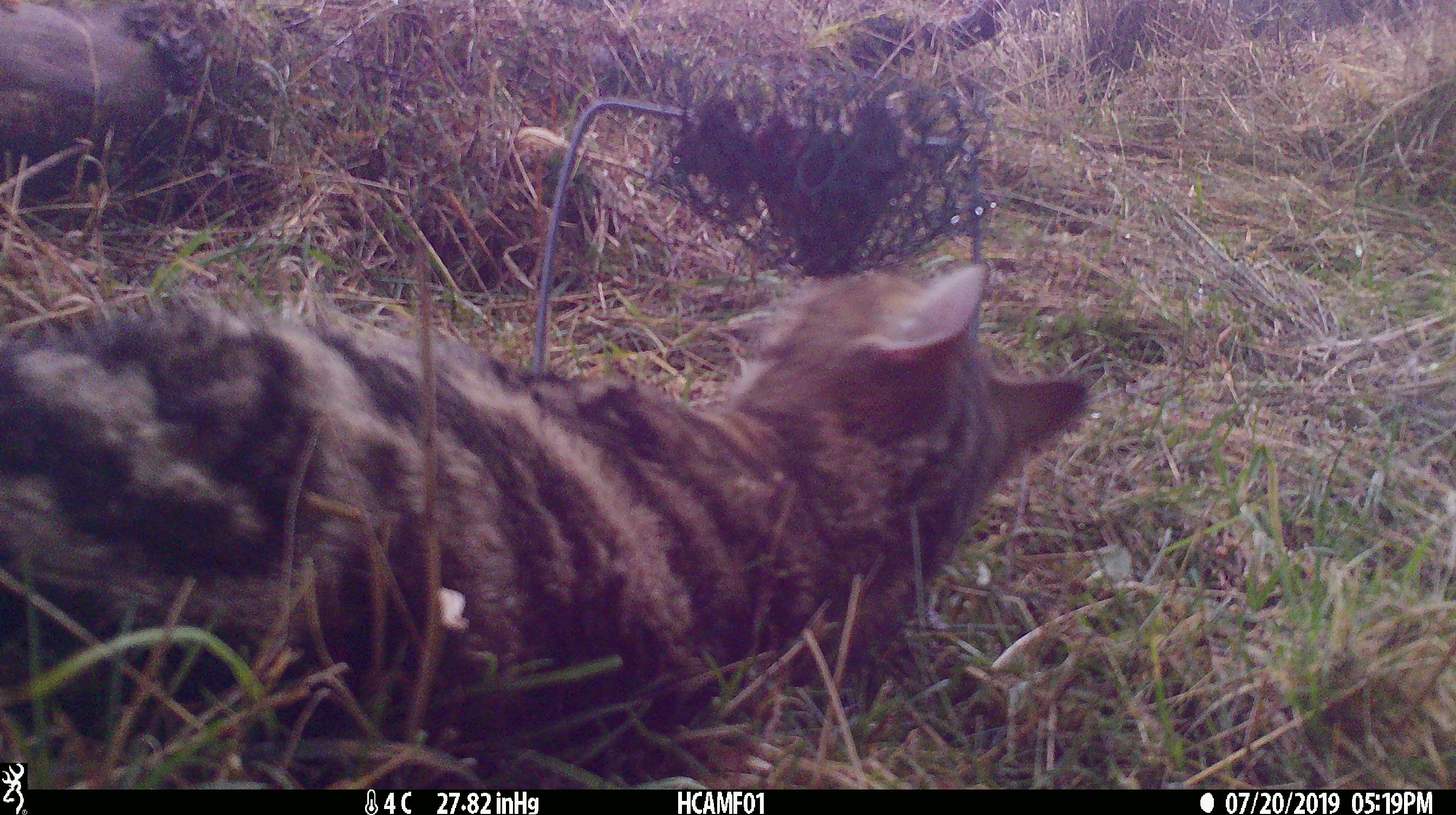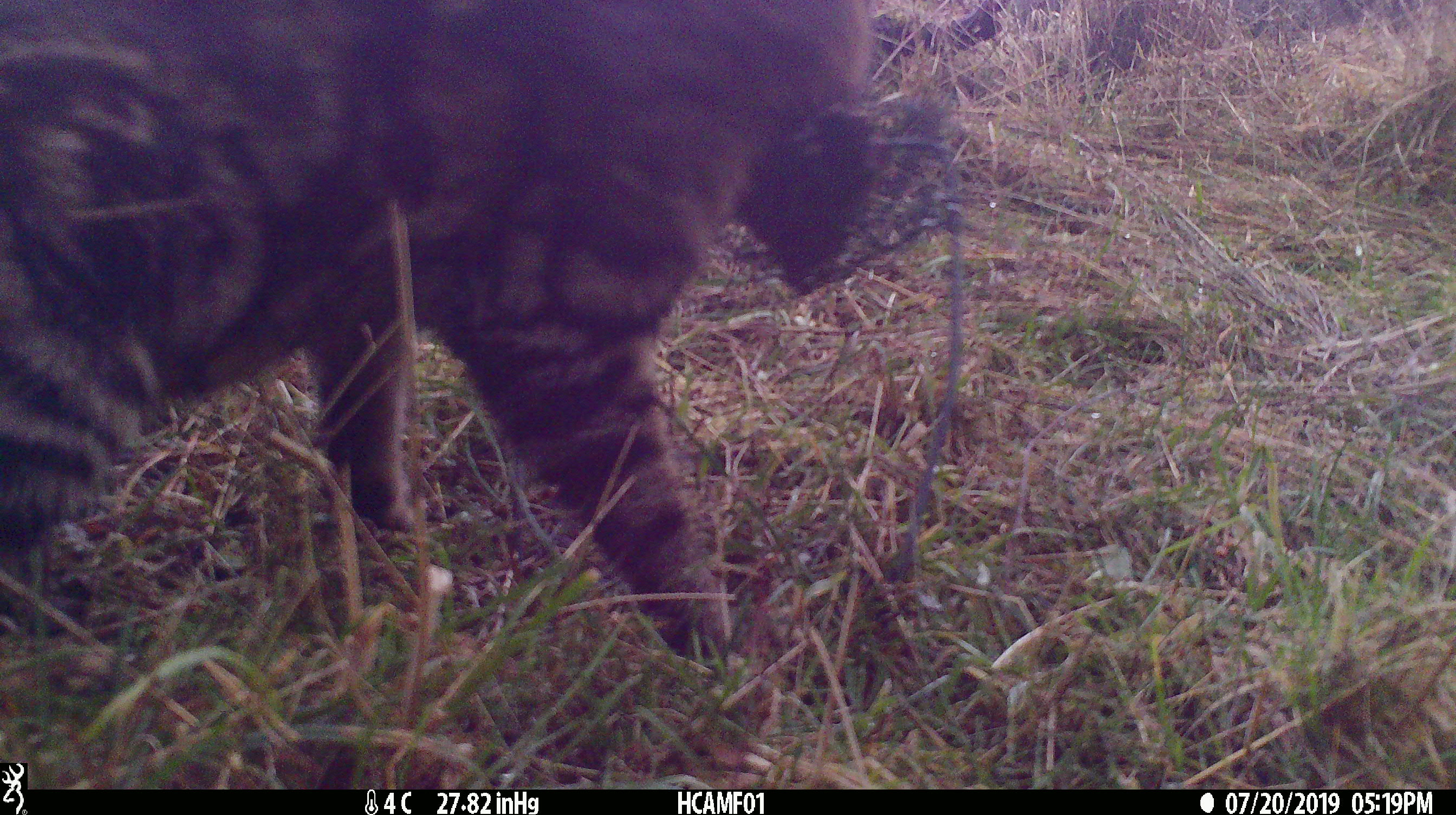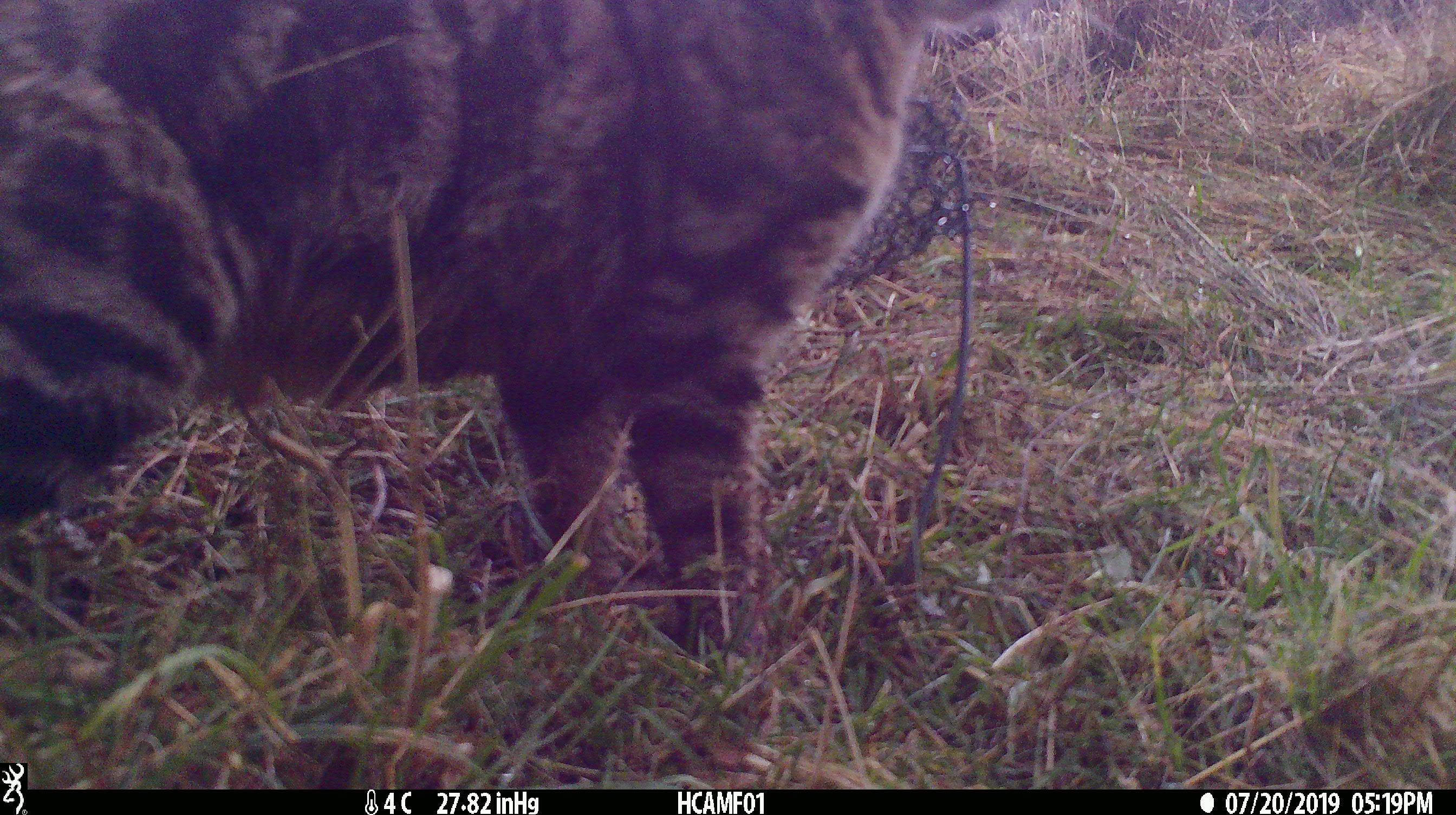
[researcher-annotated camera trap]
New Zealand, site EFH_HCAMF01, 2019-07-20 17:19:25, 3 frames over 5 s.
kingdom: Animalia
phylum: Chordata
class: Mammalia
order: Carnivora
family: Felidae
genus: Felis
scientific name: Felis catus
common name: domestic cat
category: cat